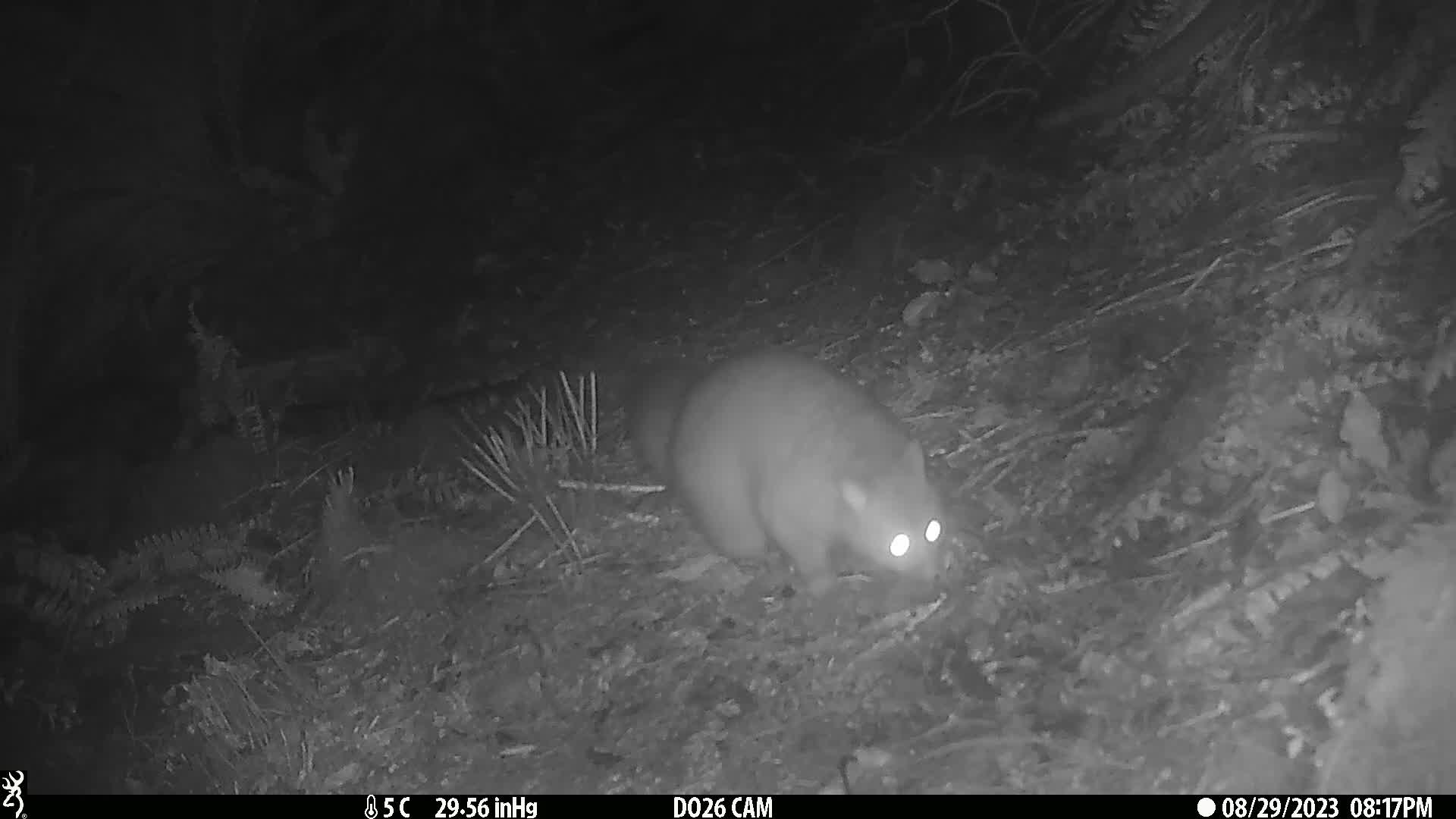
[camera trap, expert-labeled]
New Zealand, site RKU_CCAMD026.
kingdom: Animalia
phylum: Chordata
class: Mammalia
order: Diprotodontia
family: Phalangeridae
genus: Trichosurus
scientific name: Trichosurus vulpecula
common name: common brushtail possum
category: possum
Possum (common brushtail possum) (Trichosurus vulpecula).